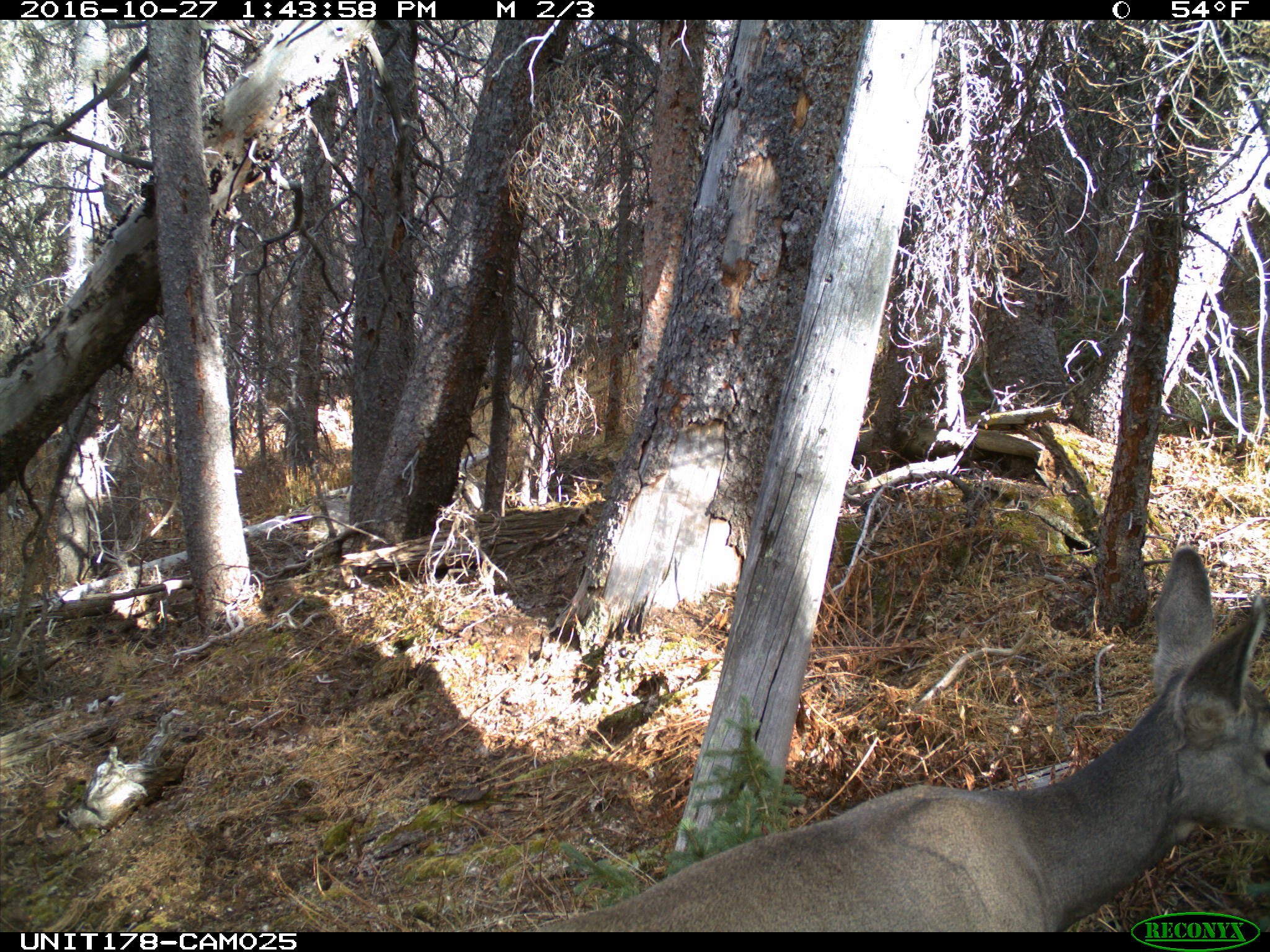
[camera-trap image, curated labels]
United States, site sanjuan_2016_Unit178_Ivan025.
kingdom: Animalia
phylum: Chordata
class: Mammalia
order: Artiodactyla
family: Cervidae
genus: Odocoileus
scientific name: Odocoileus hemionus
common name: mule deer